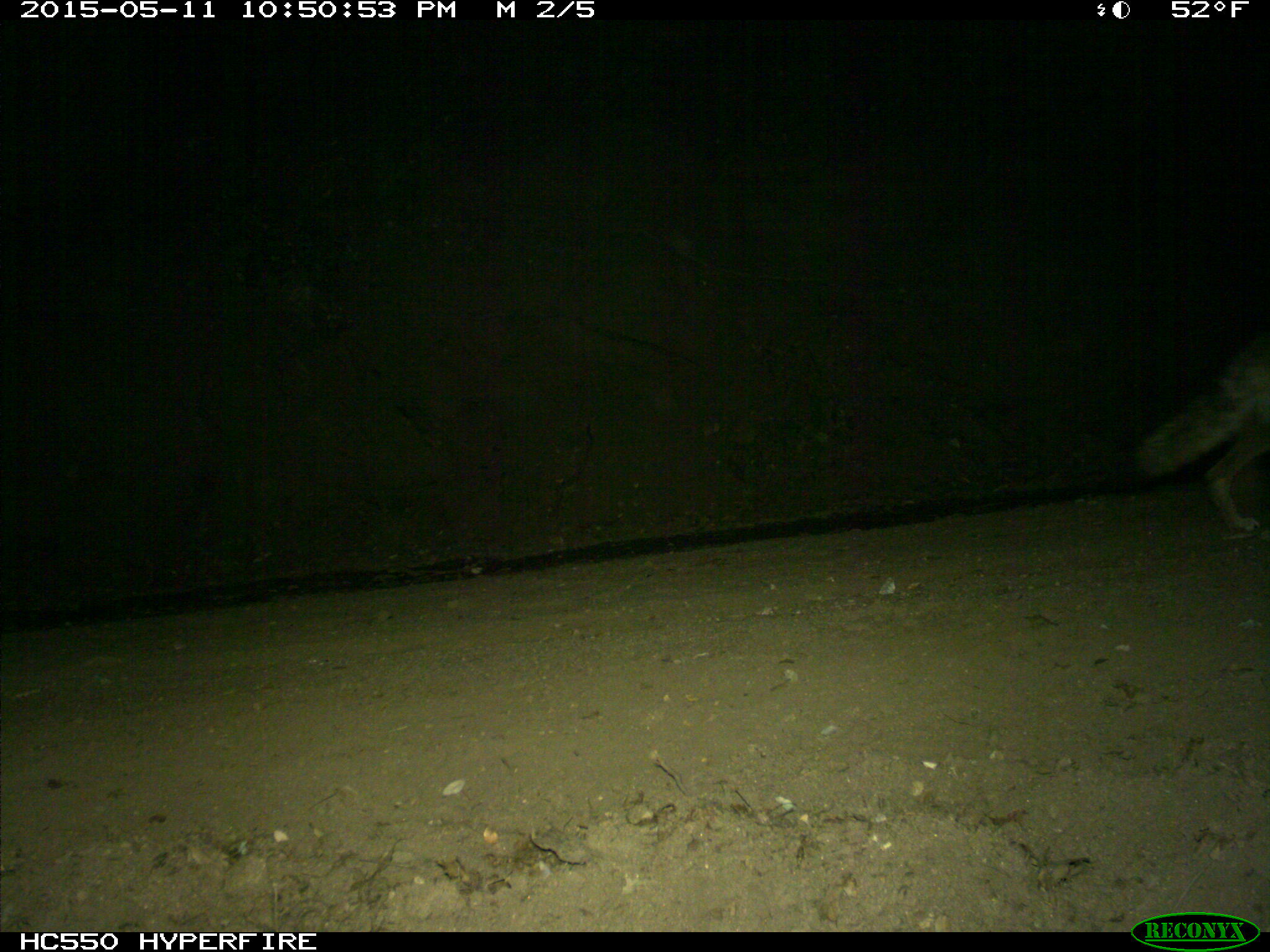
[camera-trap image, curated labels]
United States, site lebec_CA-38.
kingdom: Animalia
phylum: Chordata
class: Mammalia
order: Carnivora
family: Canidae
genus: Canis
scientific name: Canis latrans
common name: coyote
Canis latrans (coyote).